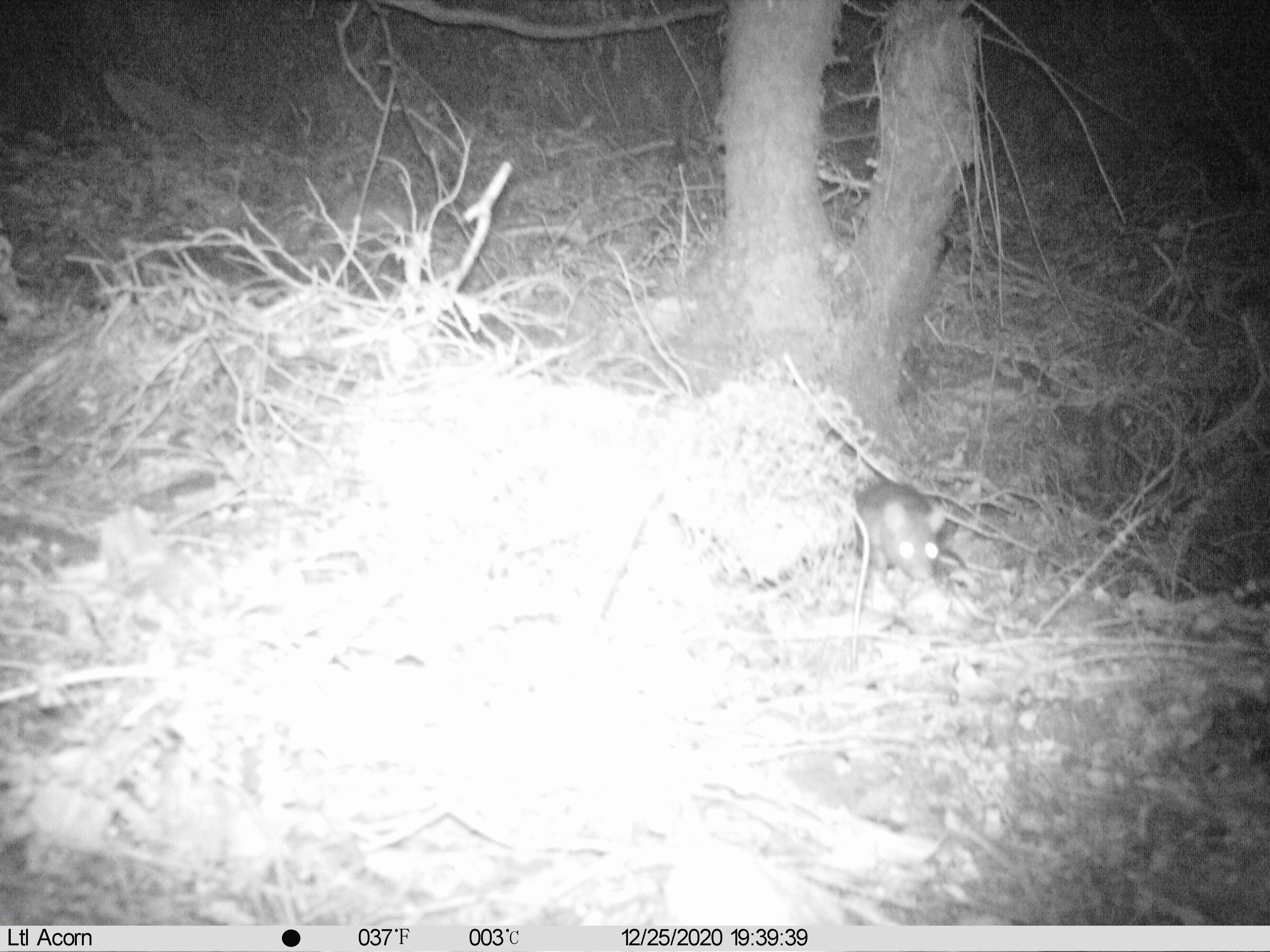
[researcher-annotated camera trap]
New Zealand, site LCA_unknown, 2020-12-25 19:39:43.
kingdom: Animalia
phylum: Chordata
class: Mammalia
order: Rodentia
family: Muridae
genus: Rattus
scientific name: Rattus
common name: rat